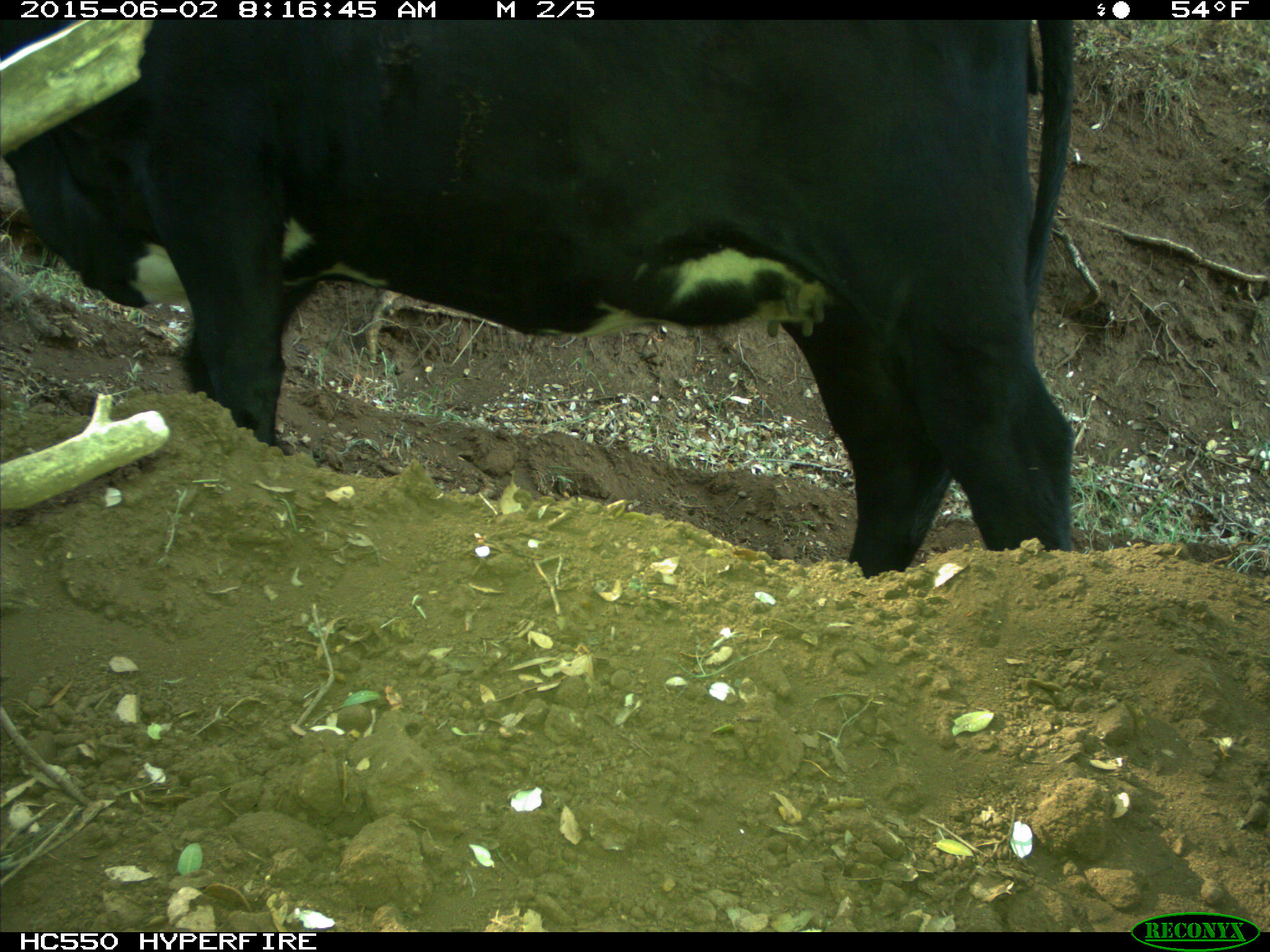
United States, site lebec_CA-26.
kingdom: Animalia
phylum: Chordata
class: Mammalia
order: Artiodactyla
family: Bovidae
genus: Bos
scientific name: Bos taurus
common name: domestic cow